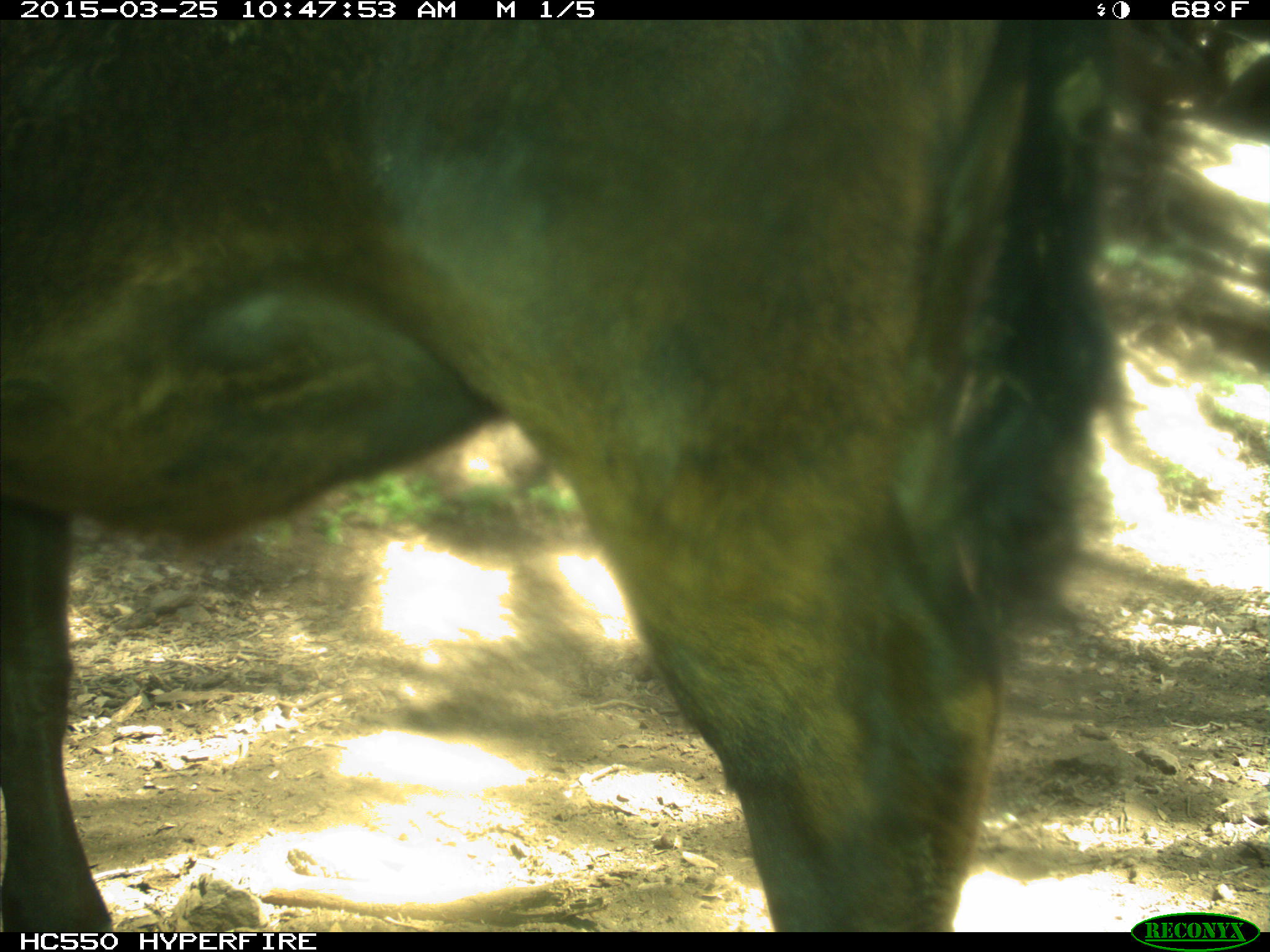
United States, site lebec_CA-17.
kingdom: Animalia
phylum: Chordata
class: Mammalia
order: Artiodactyla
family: Bovidae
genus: Bos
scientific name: Bos taurus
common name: domestic cow